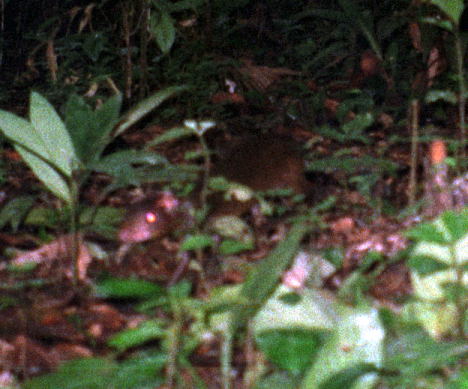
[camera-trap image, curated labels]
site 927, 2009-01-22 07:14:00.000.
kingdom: Animalia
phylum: Chordata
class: Mammalia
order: Rodentia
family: Dasyproctidae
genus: Myoprocta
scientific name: Myoprocta pratti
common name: green acouchi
Myoprocta pratti (green acouchi).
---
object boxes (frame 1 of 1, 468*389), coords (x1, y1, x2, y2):
myoprocta pratti: (113, 129, 318, 254)